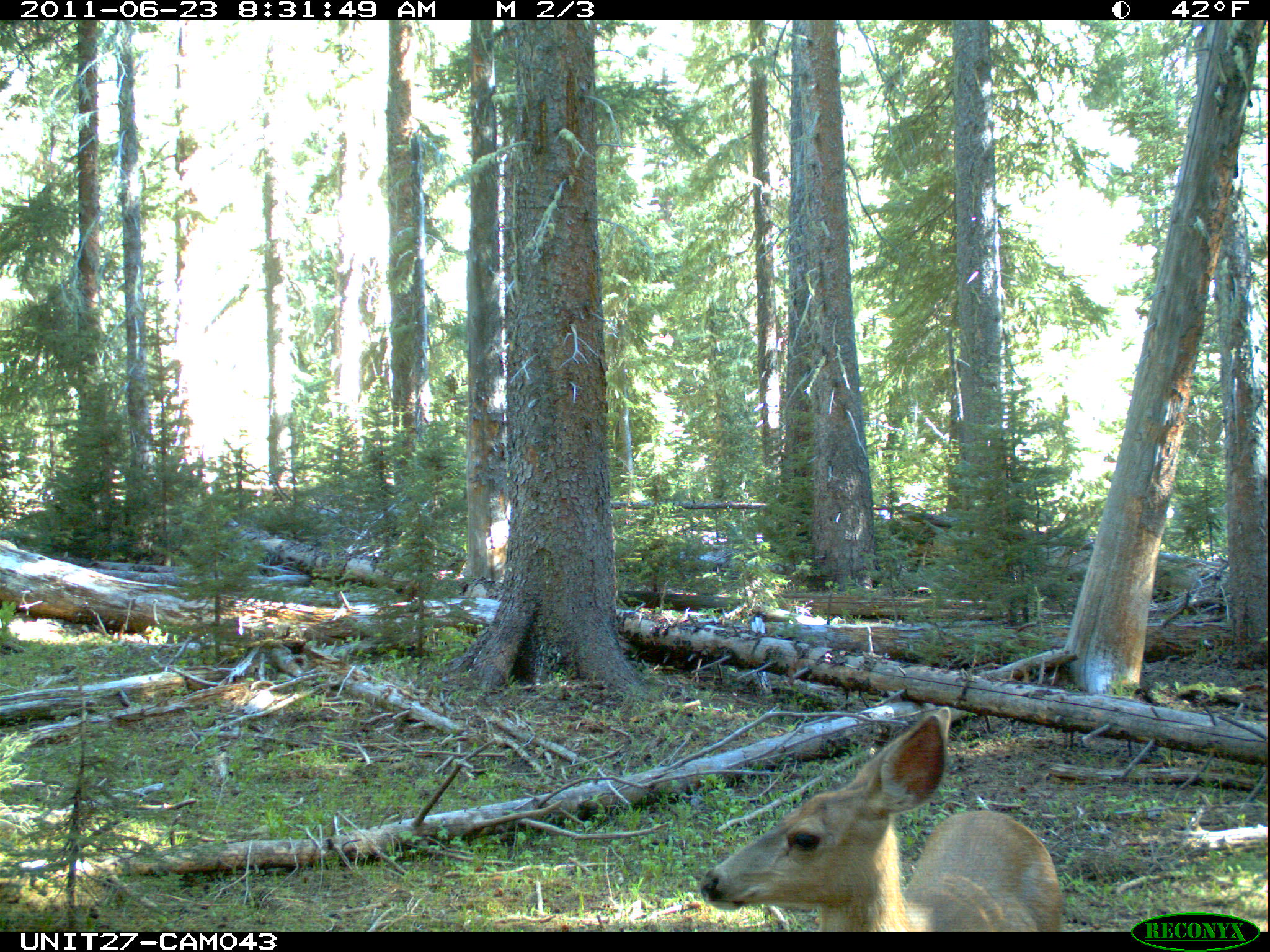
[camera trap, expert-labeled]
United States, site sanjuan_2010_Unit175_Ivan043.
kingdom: Animalia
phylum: Chordata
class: Mammalia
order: Artiodactyla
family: Cervidae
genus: Odocoileus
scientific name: Odocoileus hemionus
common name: mule deer